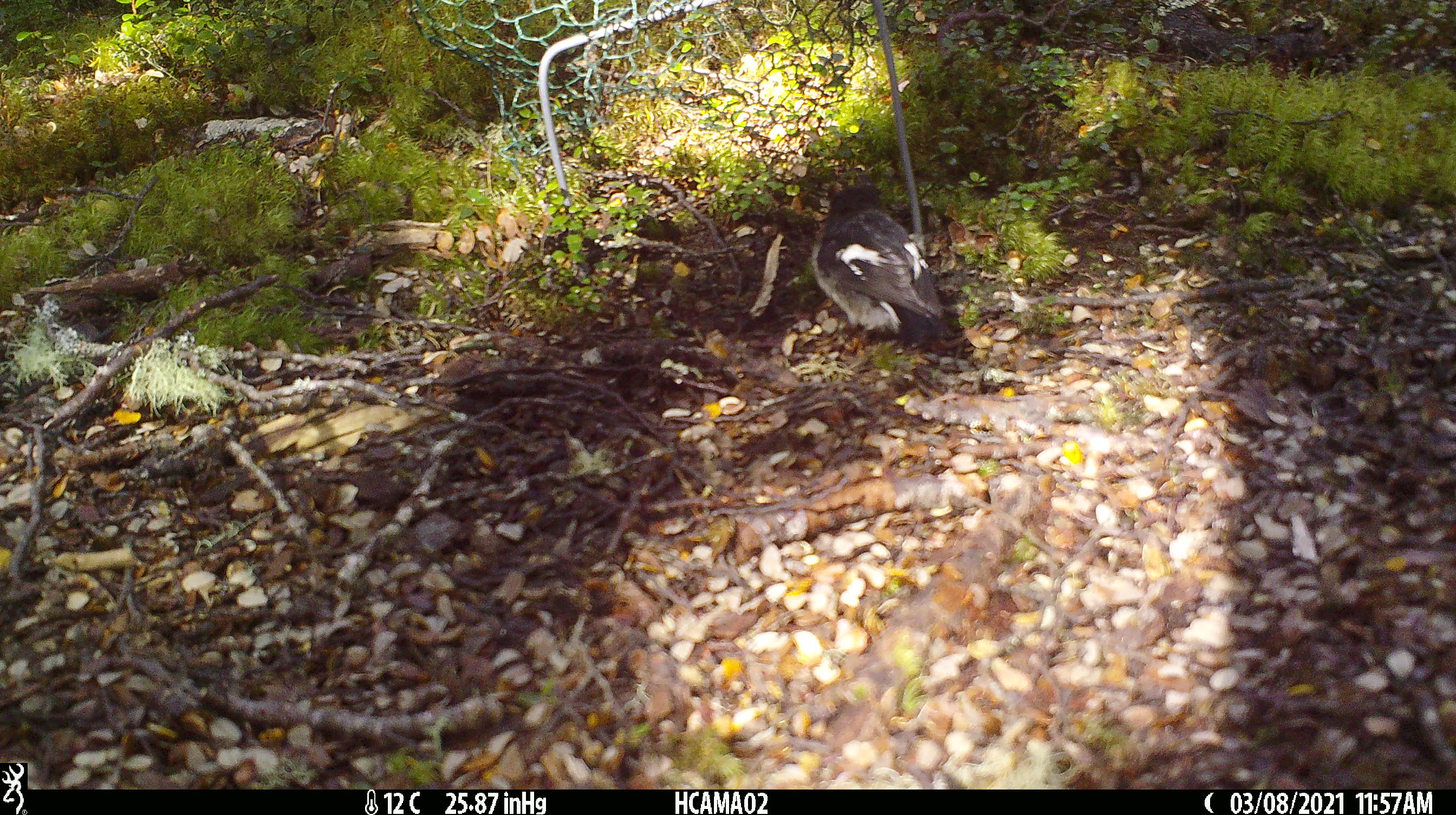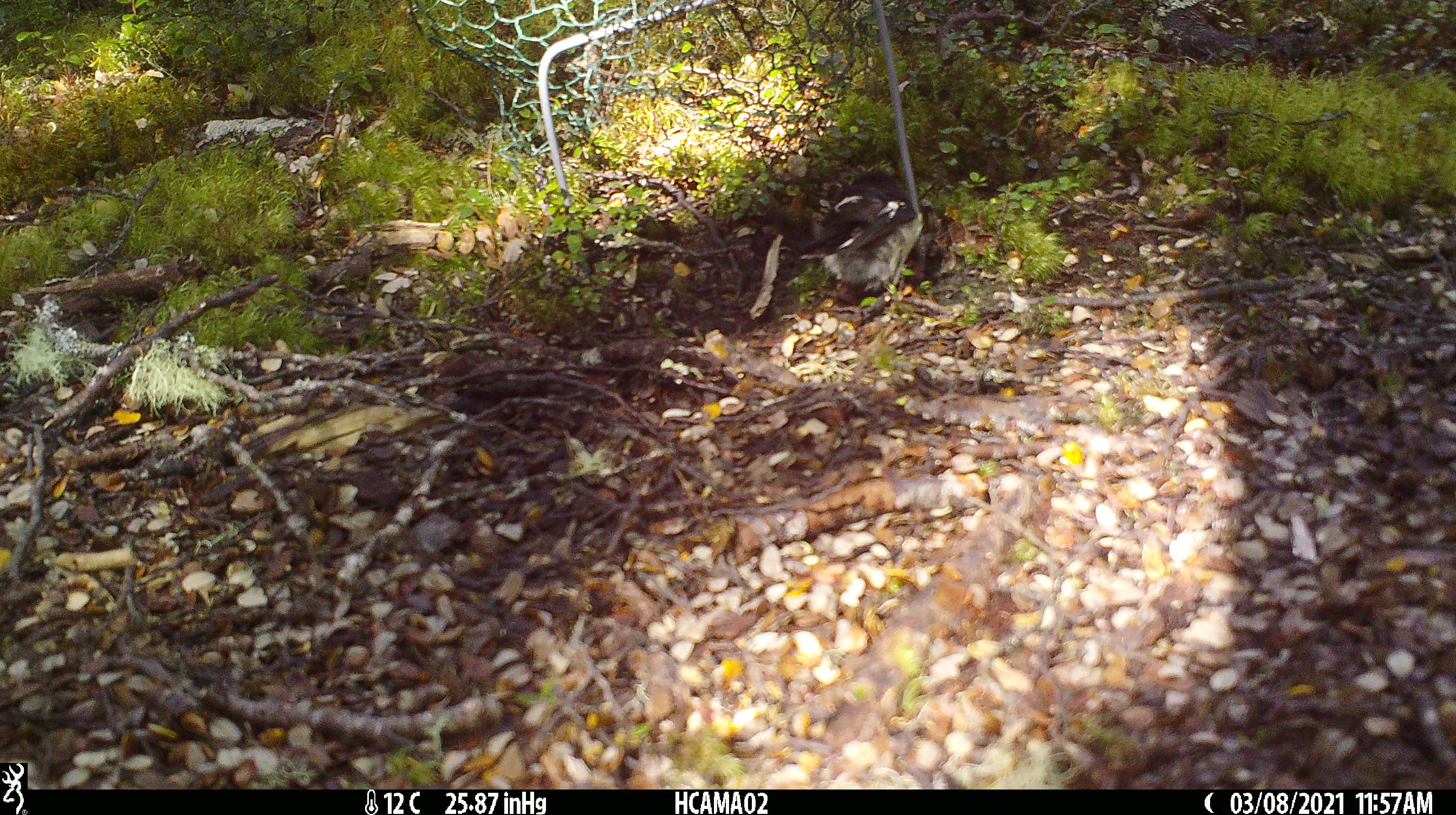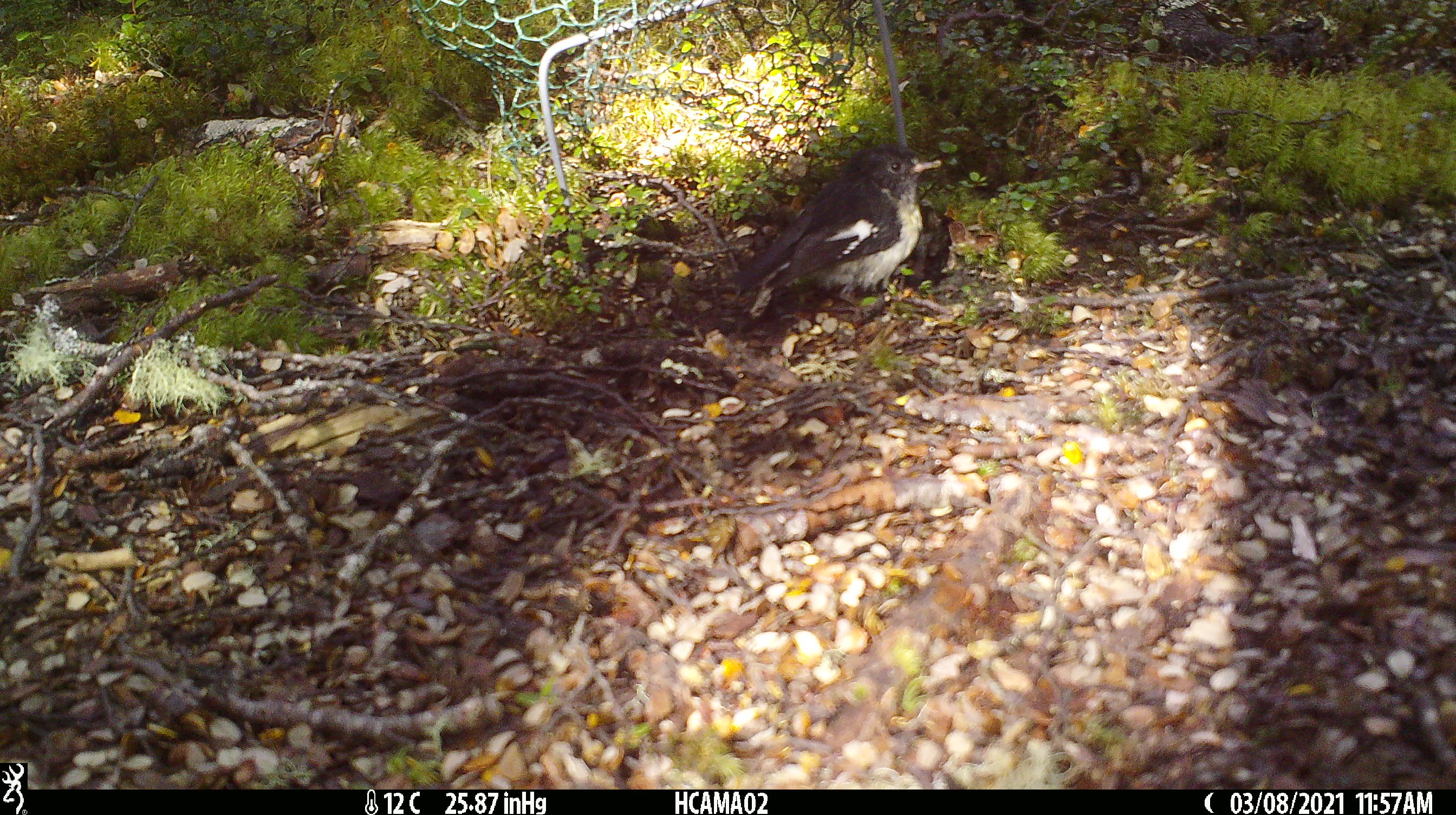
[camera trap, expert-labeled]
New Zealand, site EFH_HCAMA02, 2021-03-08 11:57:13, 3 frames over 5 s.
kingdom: Animalia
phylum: Chordata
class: Aves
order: Passeriformes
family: Petroicidae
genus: Petroica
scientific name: Petroica macrocephala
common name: tomtit